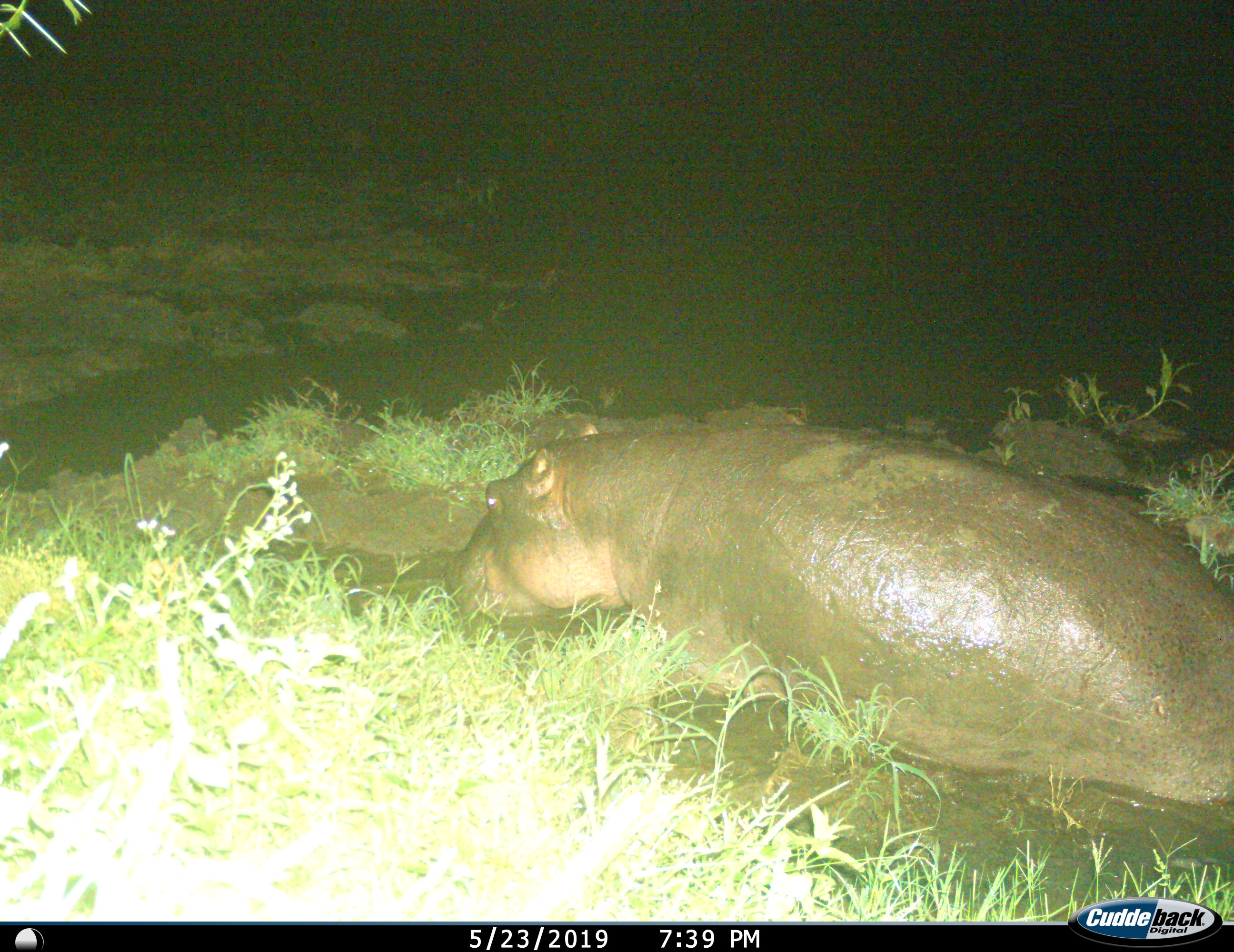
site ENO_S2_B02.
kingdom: Animalia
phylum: Chordata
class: Mammalia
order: Artiodactyla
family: Hippopotamidae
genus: Hippopotamus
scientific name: Hippopotamus amphibius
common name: hippopotamus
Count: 1.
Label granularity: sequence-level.